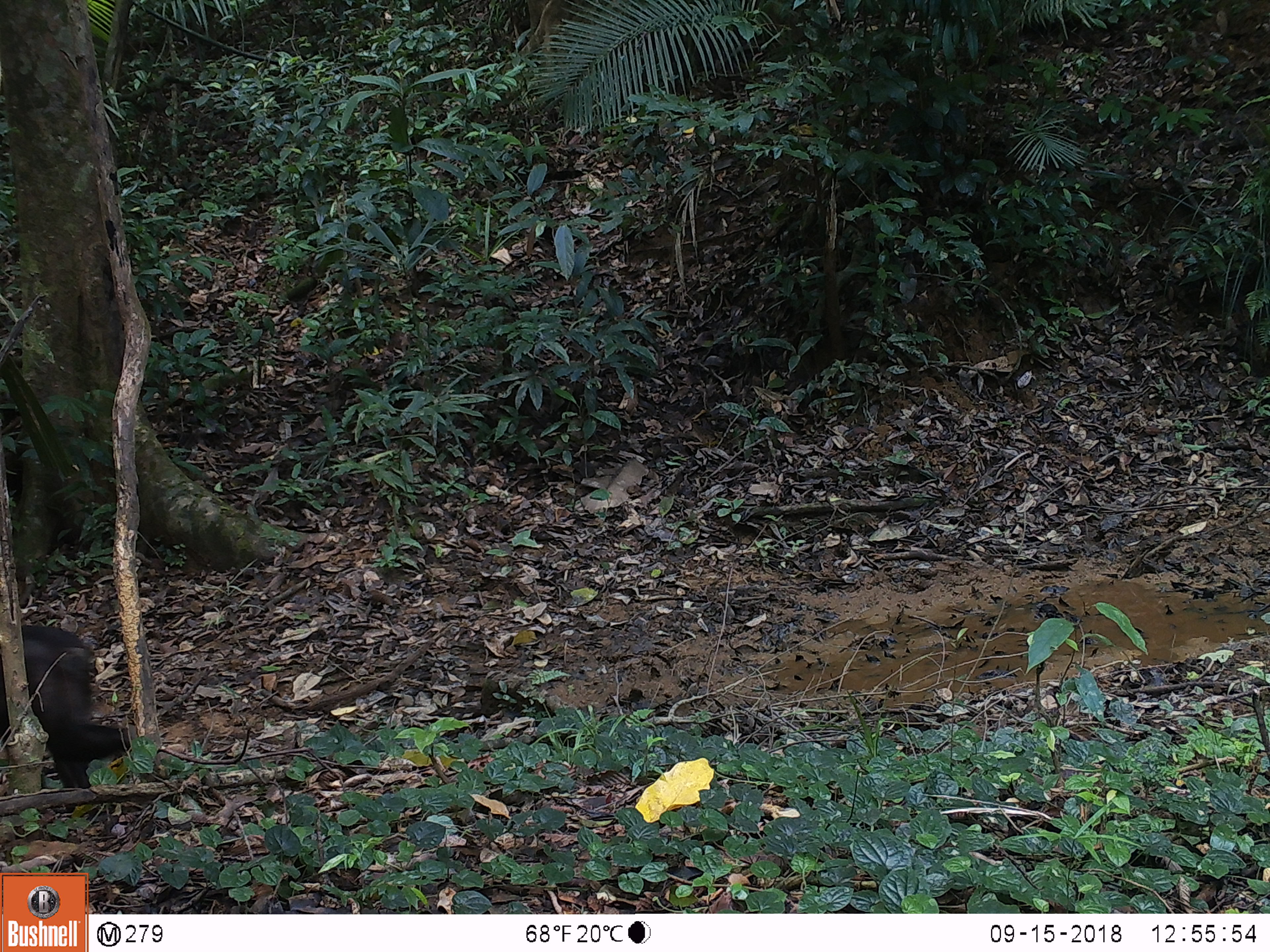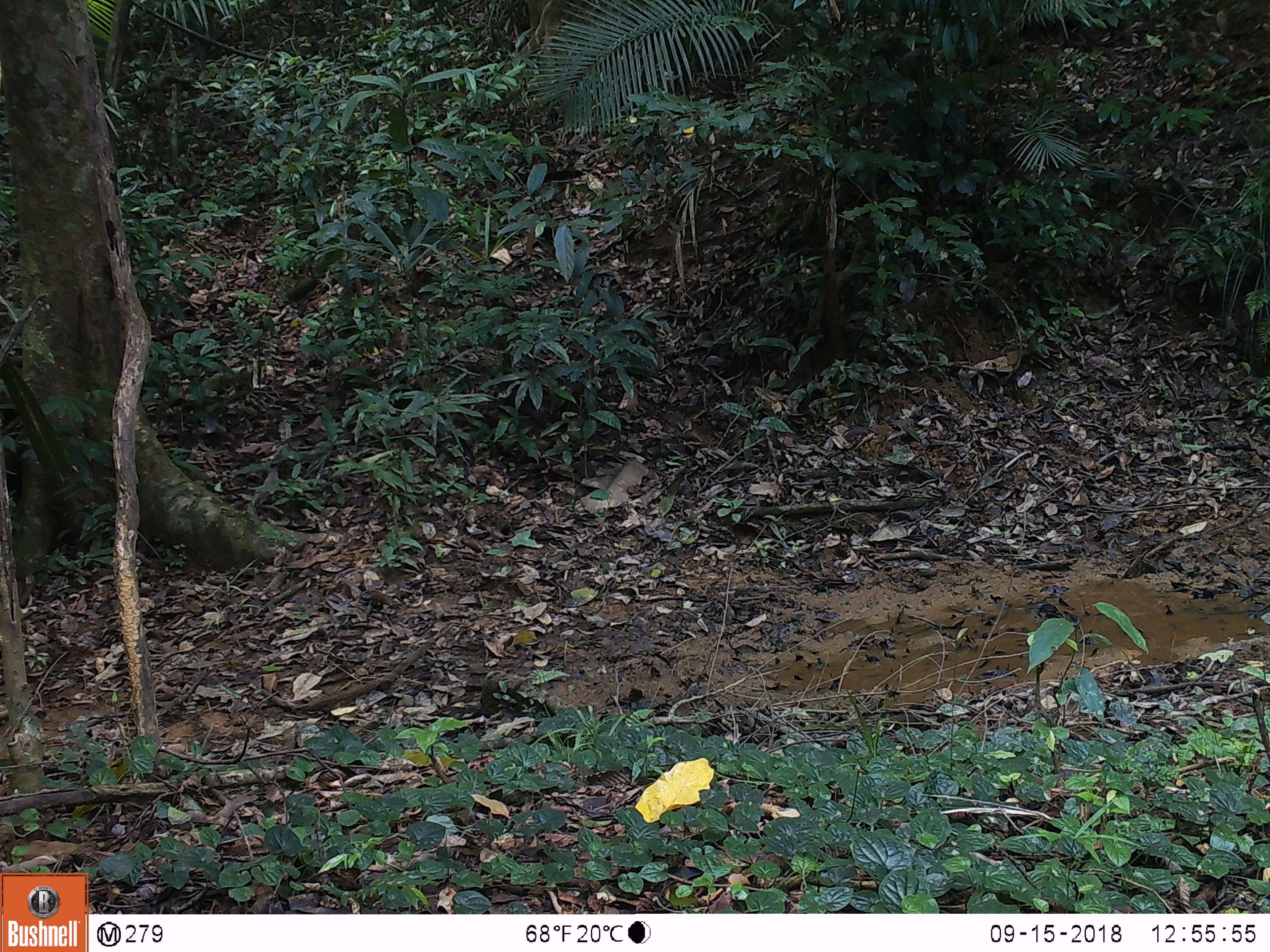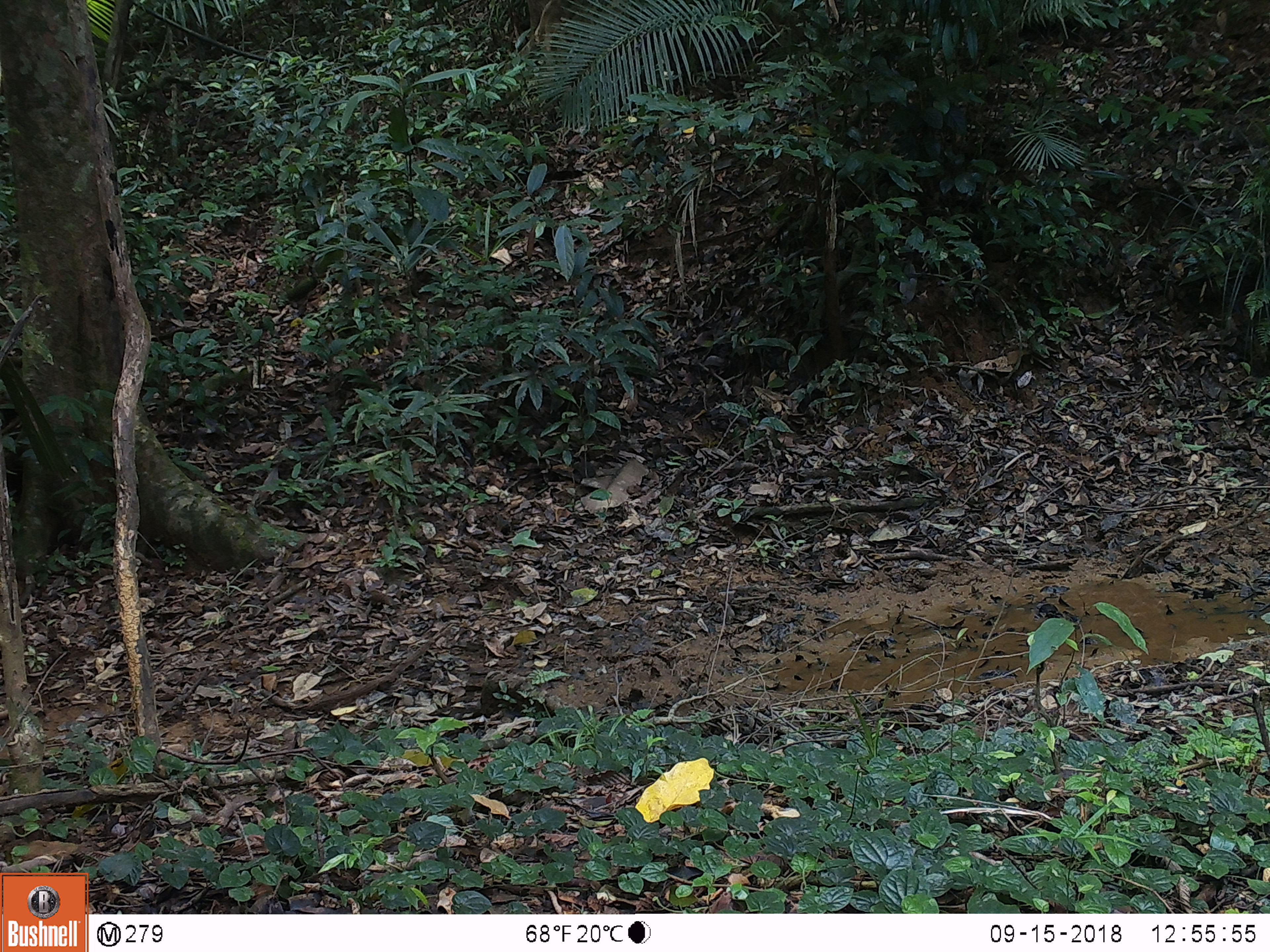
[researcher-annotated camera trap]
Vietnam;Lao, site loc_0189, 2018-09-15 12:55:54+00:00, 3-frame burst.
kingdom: Animalia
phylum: Chordata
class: Mammalia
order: Primates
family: Cercopithecidae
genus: Macaca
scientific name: Macaca arctoides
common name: stump-tailed macaque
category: stump tailed macaque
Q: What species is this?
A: Stump tailed macaque (stump-tailed macaque) (Macaca arctoides).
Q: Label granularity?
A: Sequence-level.